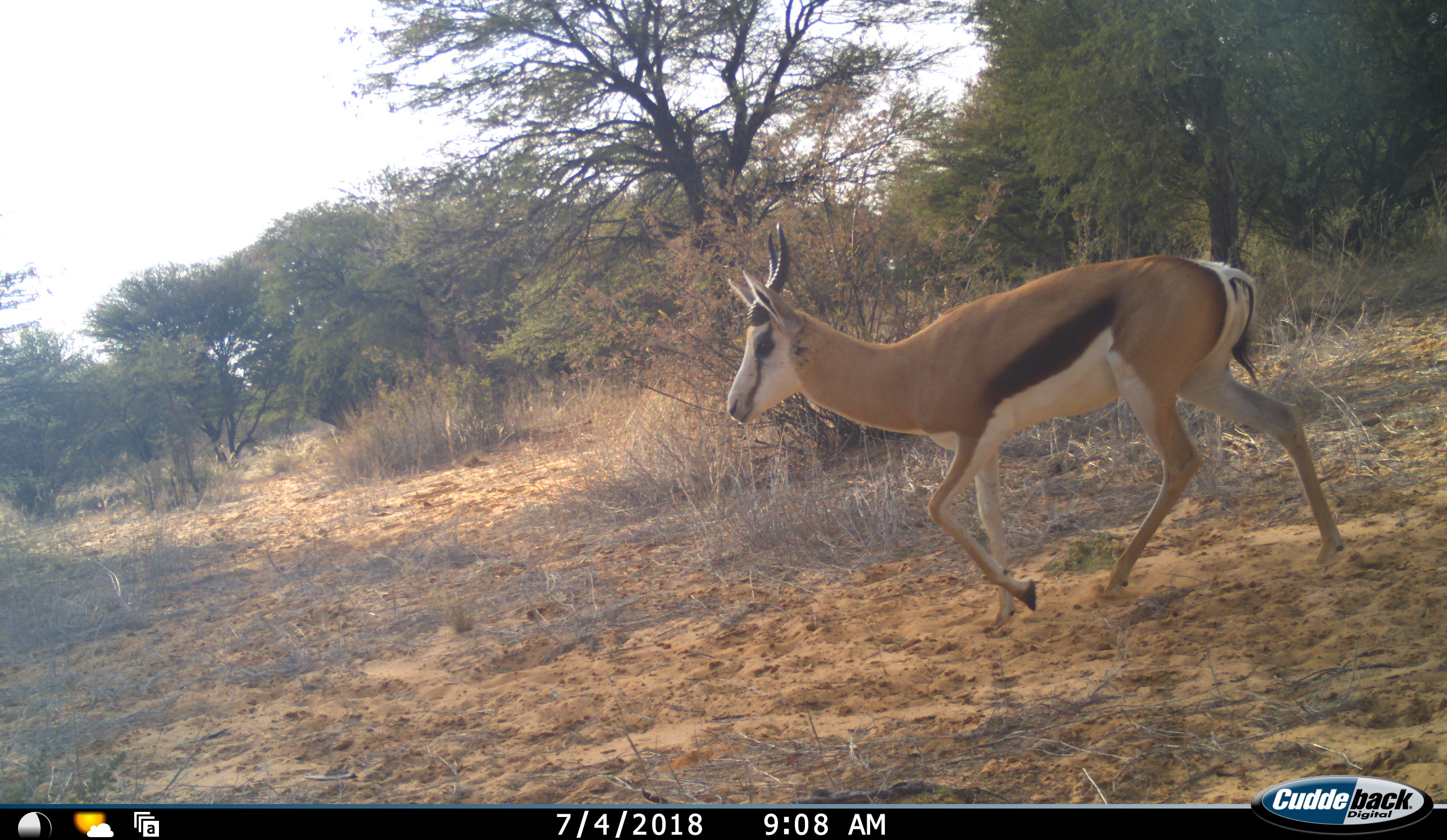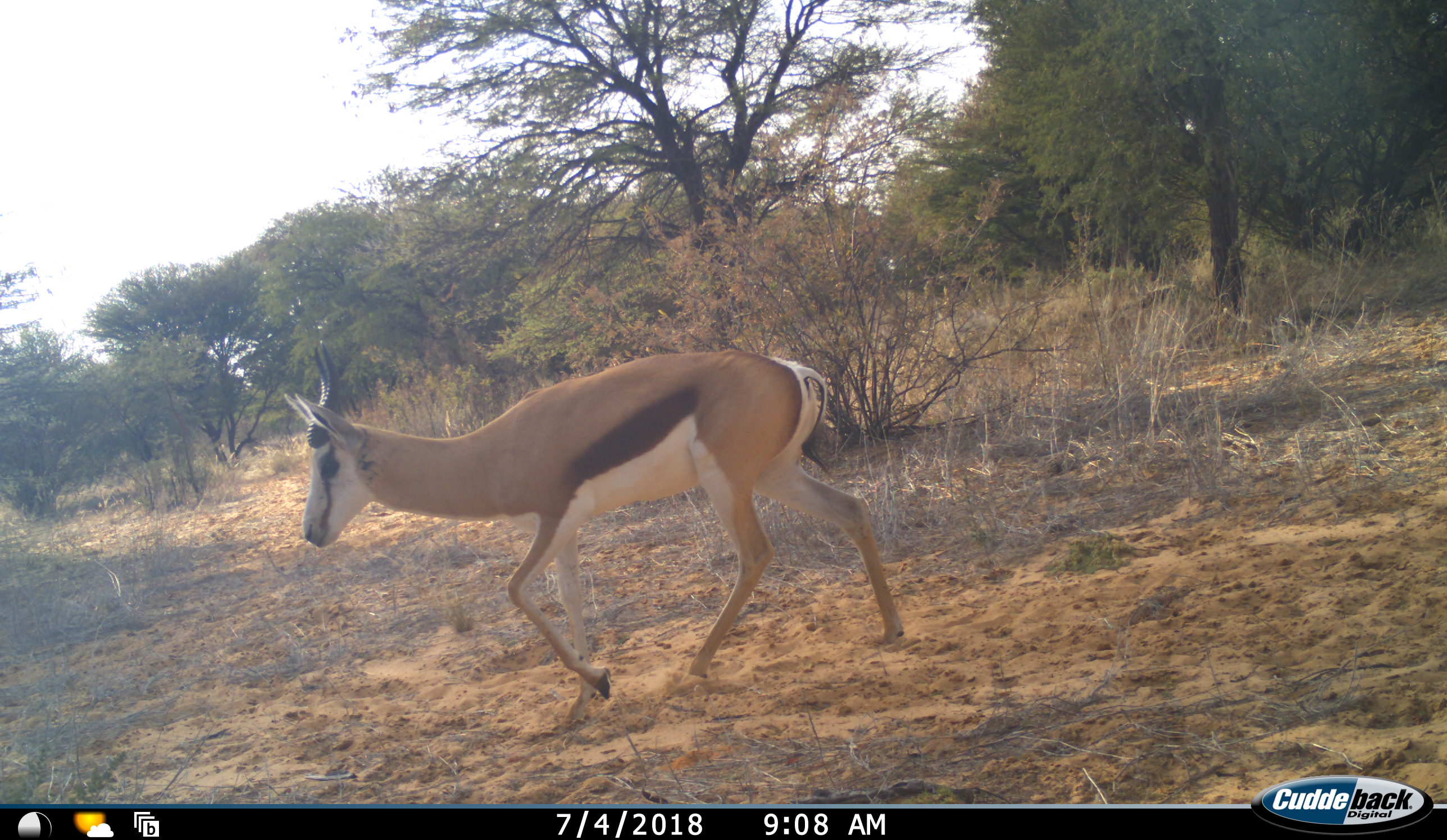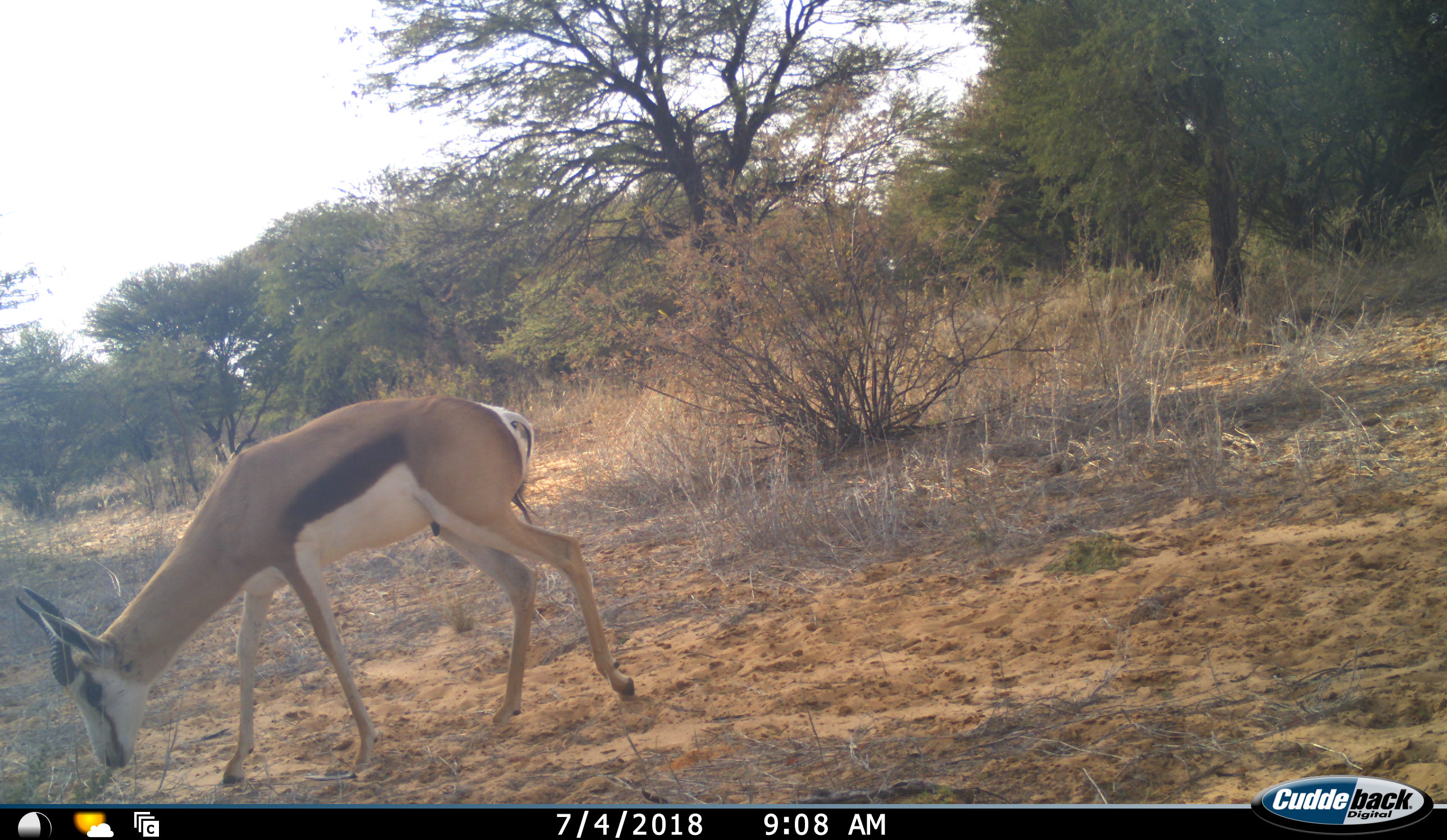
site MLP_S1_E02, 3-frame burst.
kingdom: Animalia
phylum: Chordata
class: Mammalia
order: Artiodactyla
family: Bovidae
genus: Antidorcas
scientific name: Antidorcas marsupialis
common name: springbok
Springbok (Antidorcas marsupialis), count 1. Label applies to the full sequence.